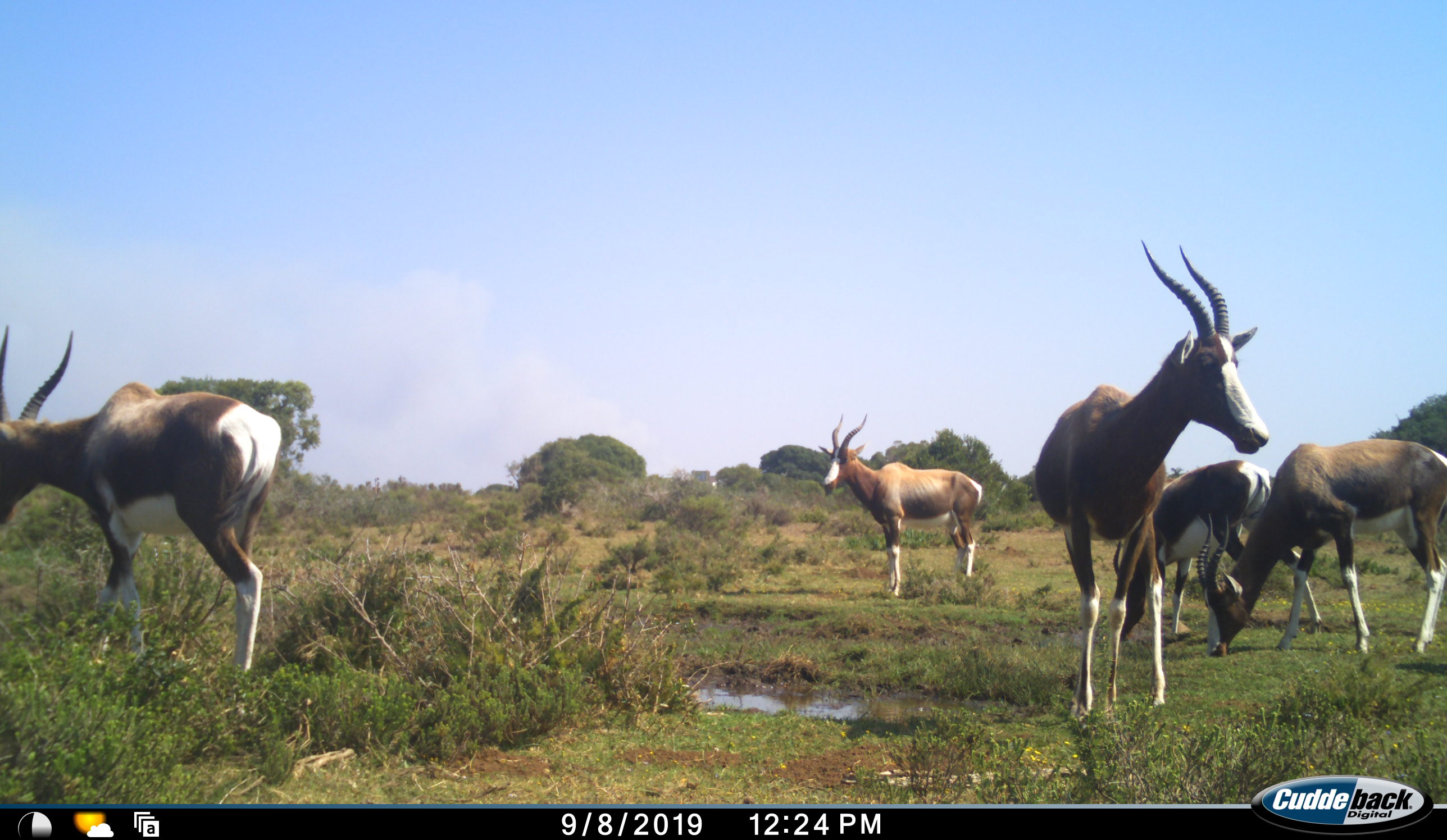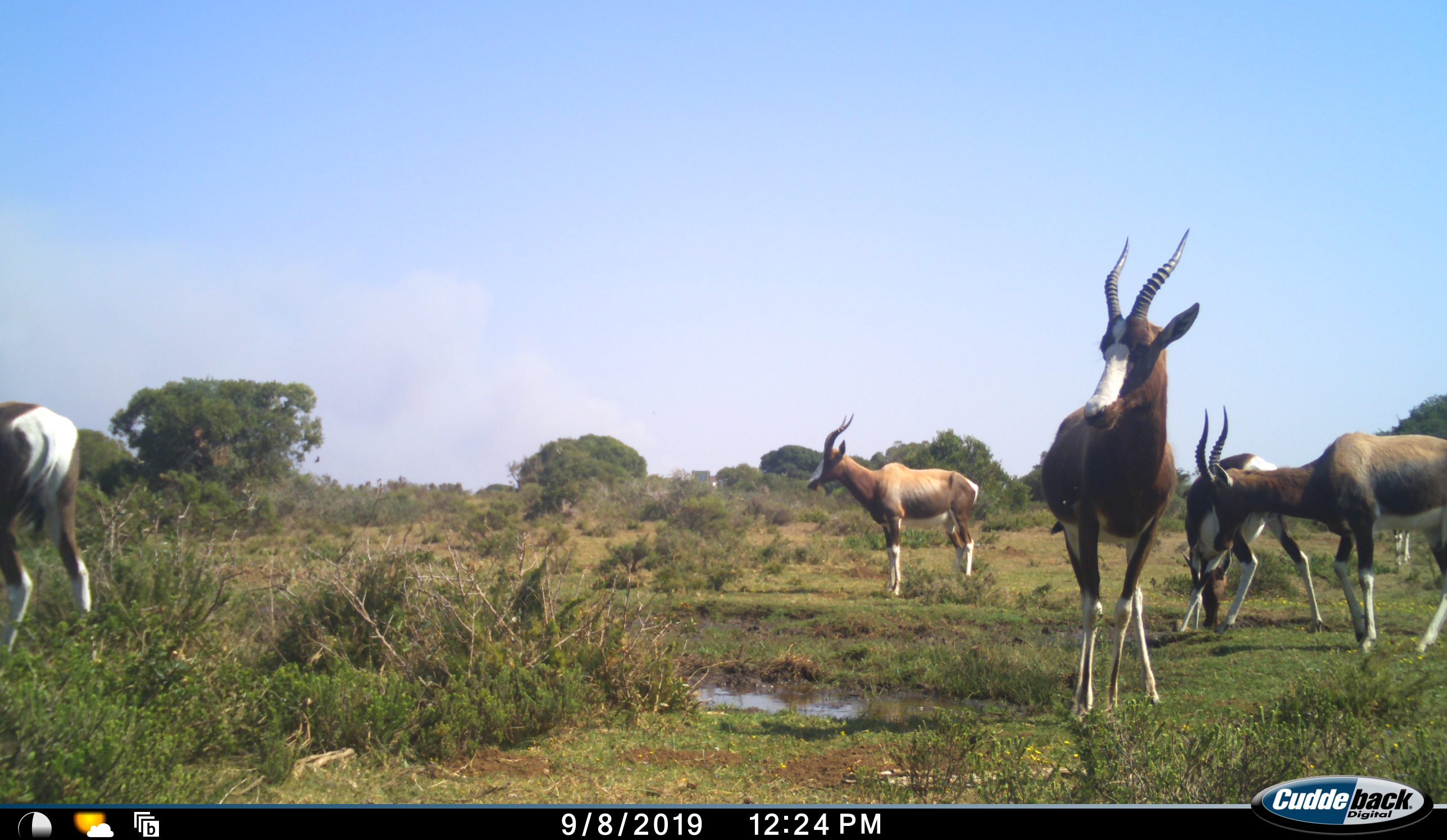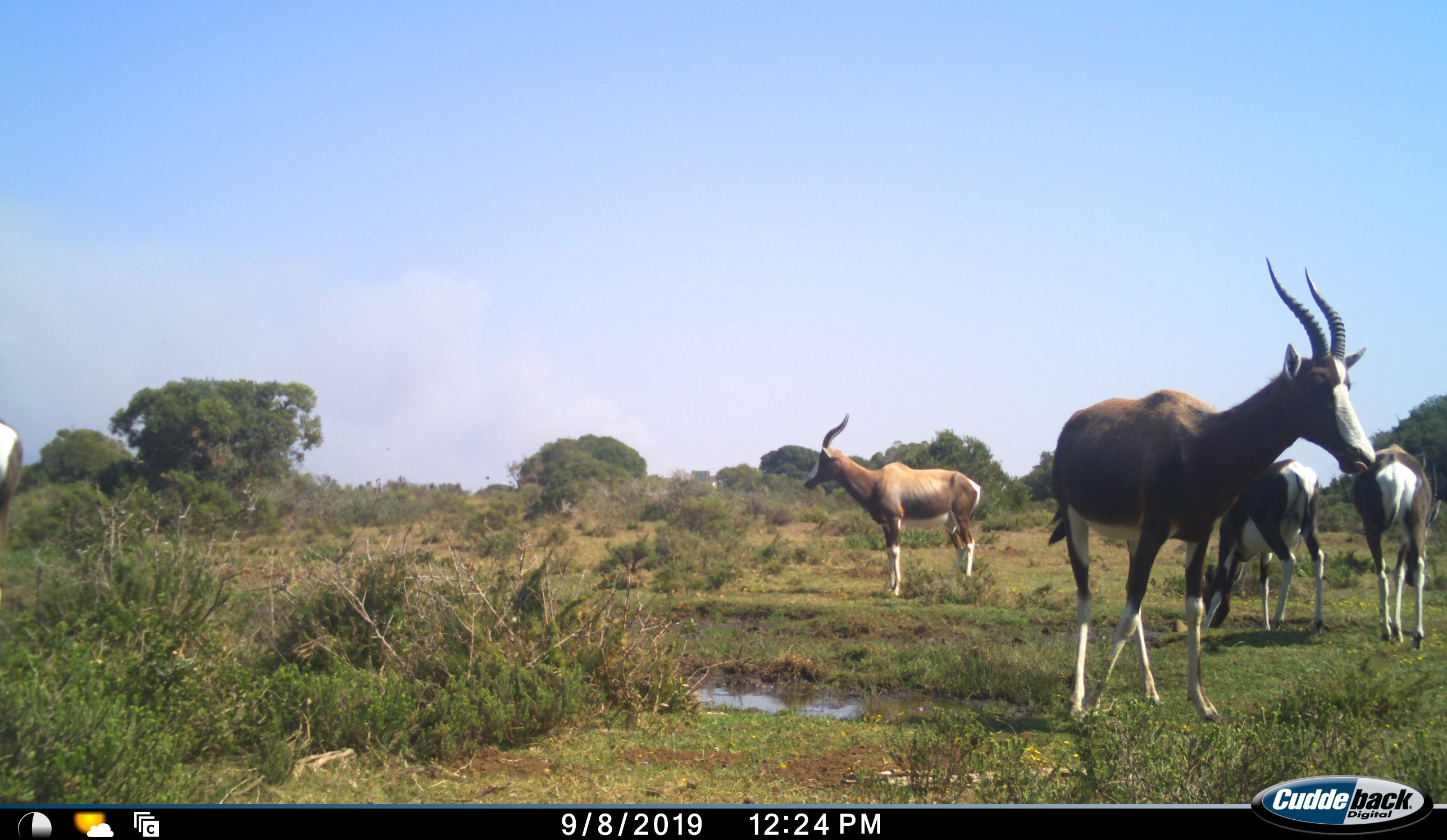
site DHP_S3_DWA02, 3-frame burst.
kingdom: Animalia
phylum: Chordata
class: Mammalia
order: Artiodactyla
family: Bovidae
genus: Damaliscus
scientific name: Damaliscus pygargus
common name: bontebok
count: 5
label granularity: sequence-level